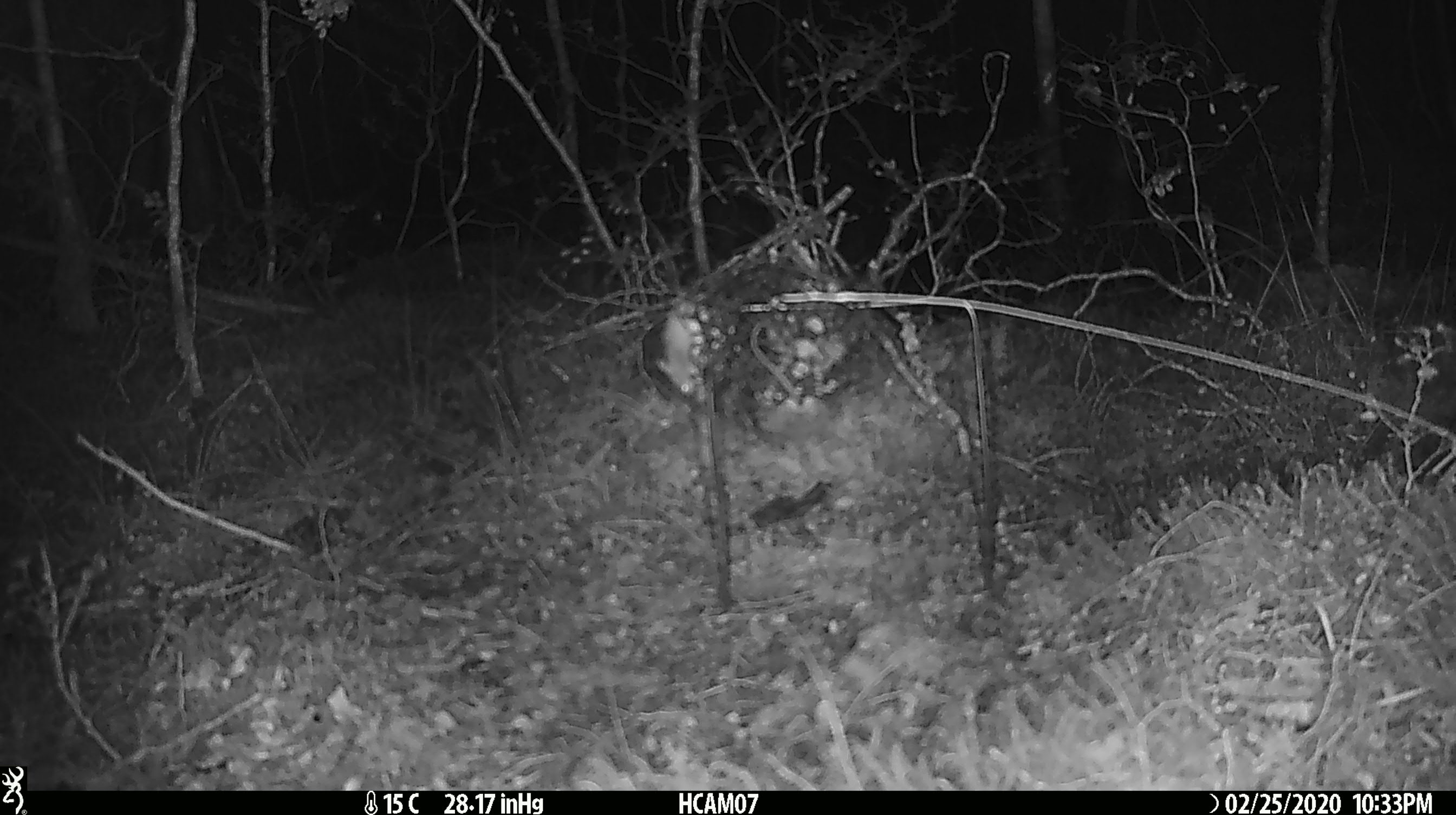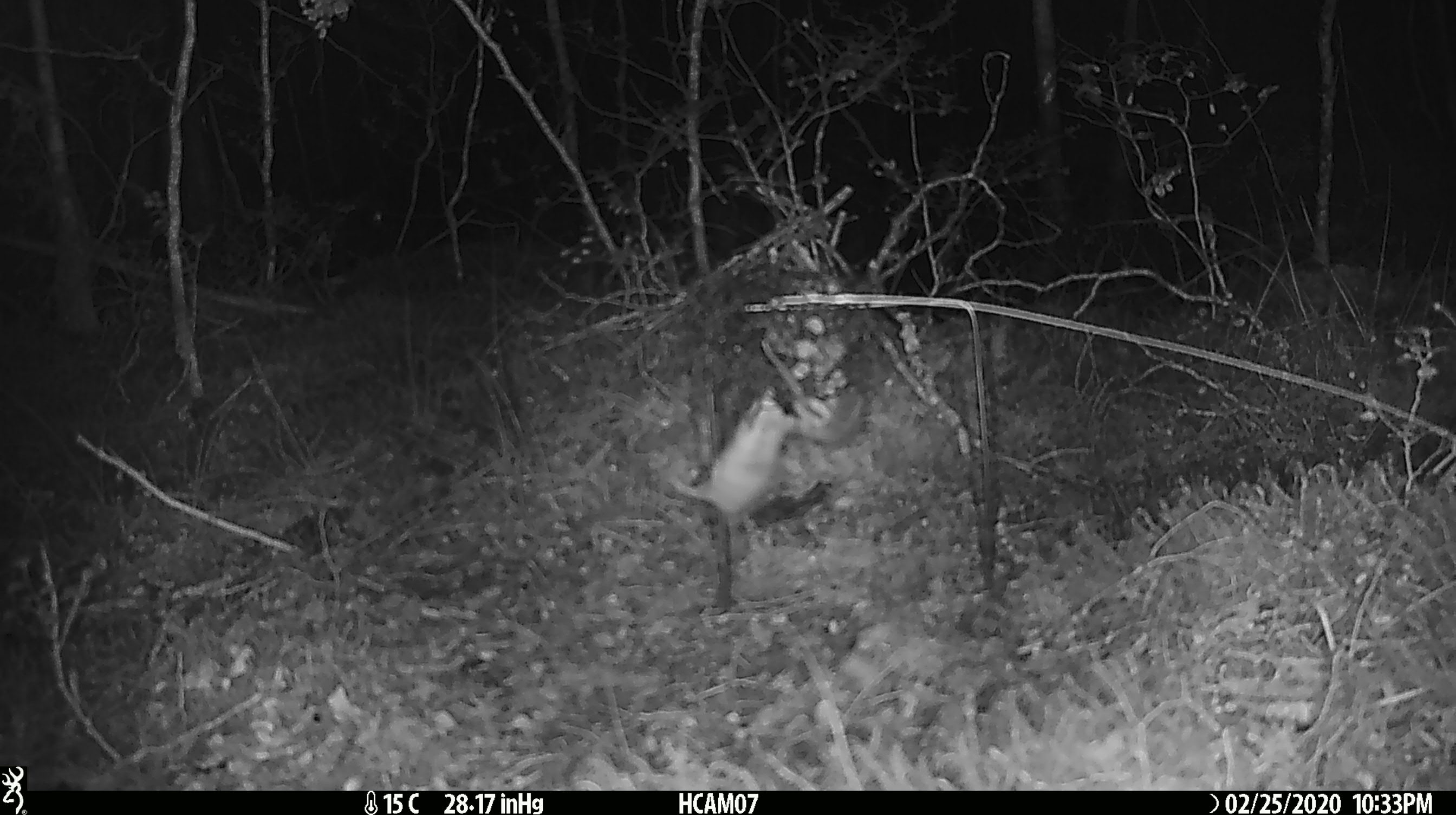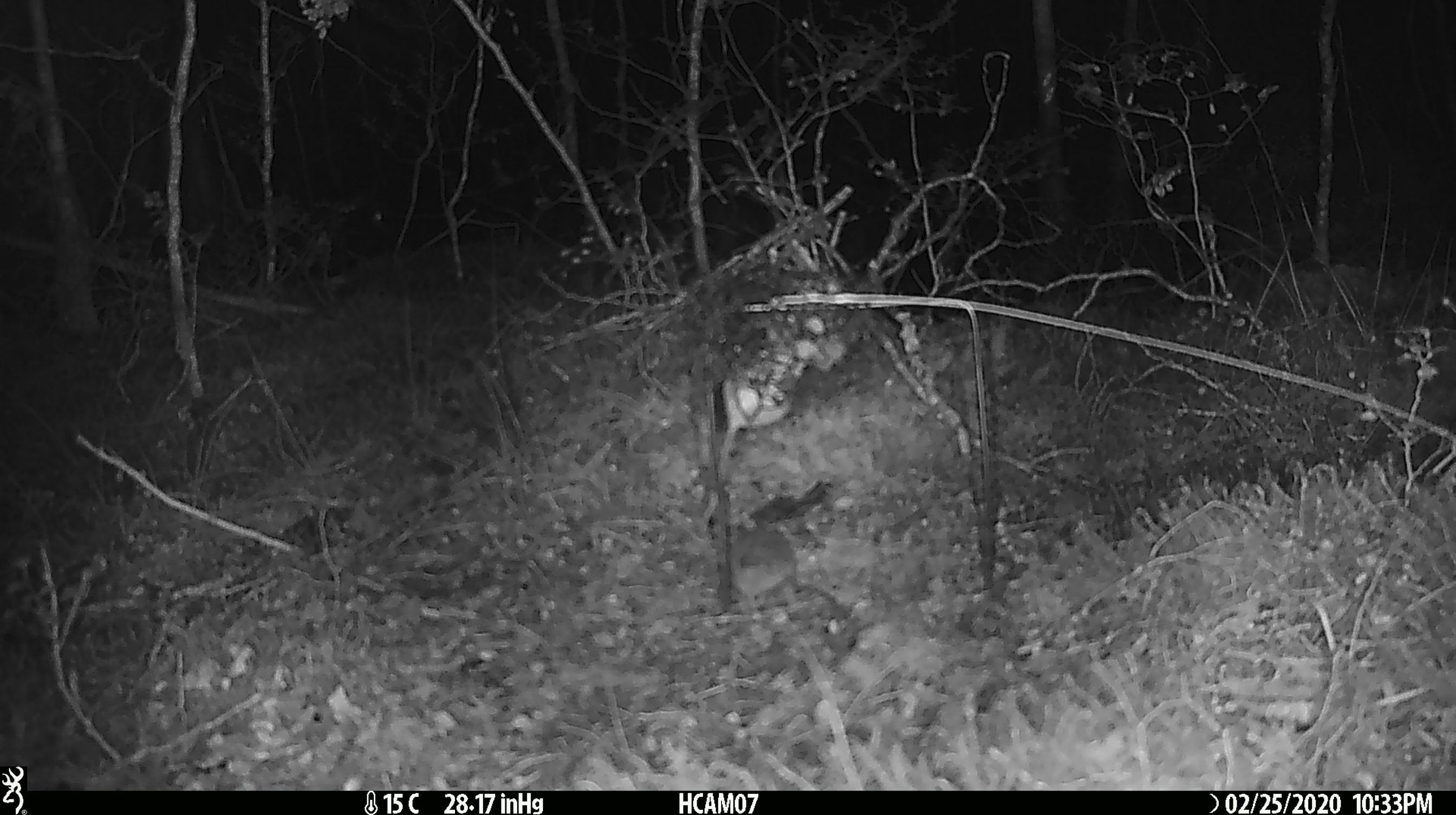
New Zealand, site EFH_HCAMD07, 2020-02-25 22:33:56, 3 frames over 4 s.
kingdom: Animalia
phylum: Chordata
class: Mammalia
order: Rodentia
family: Muridae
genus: Mus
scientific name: Mus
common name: mouse